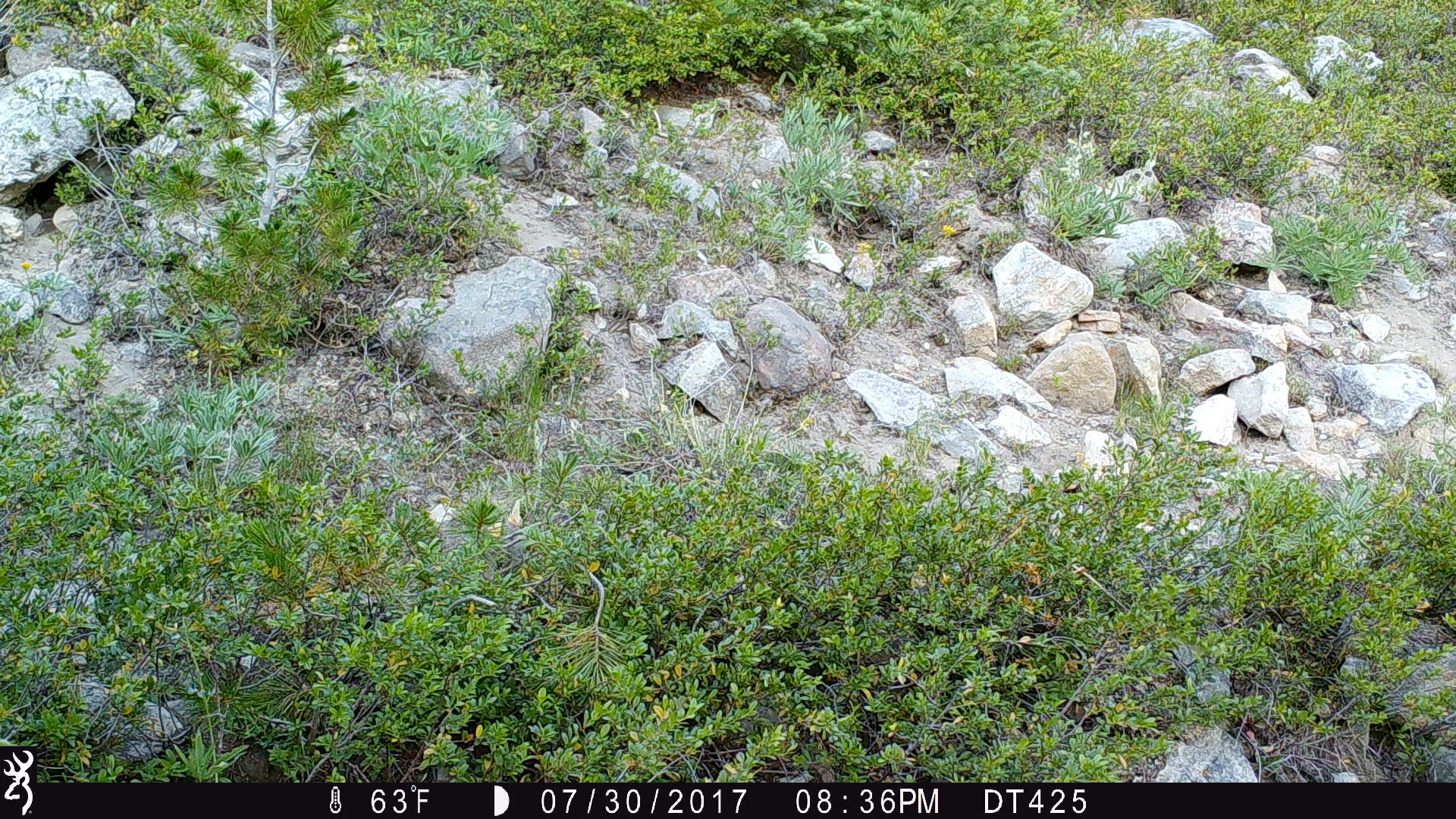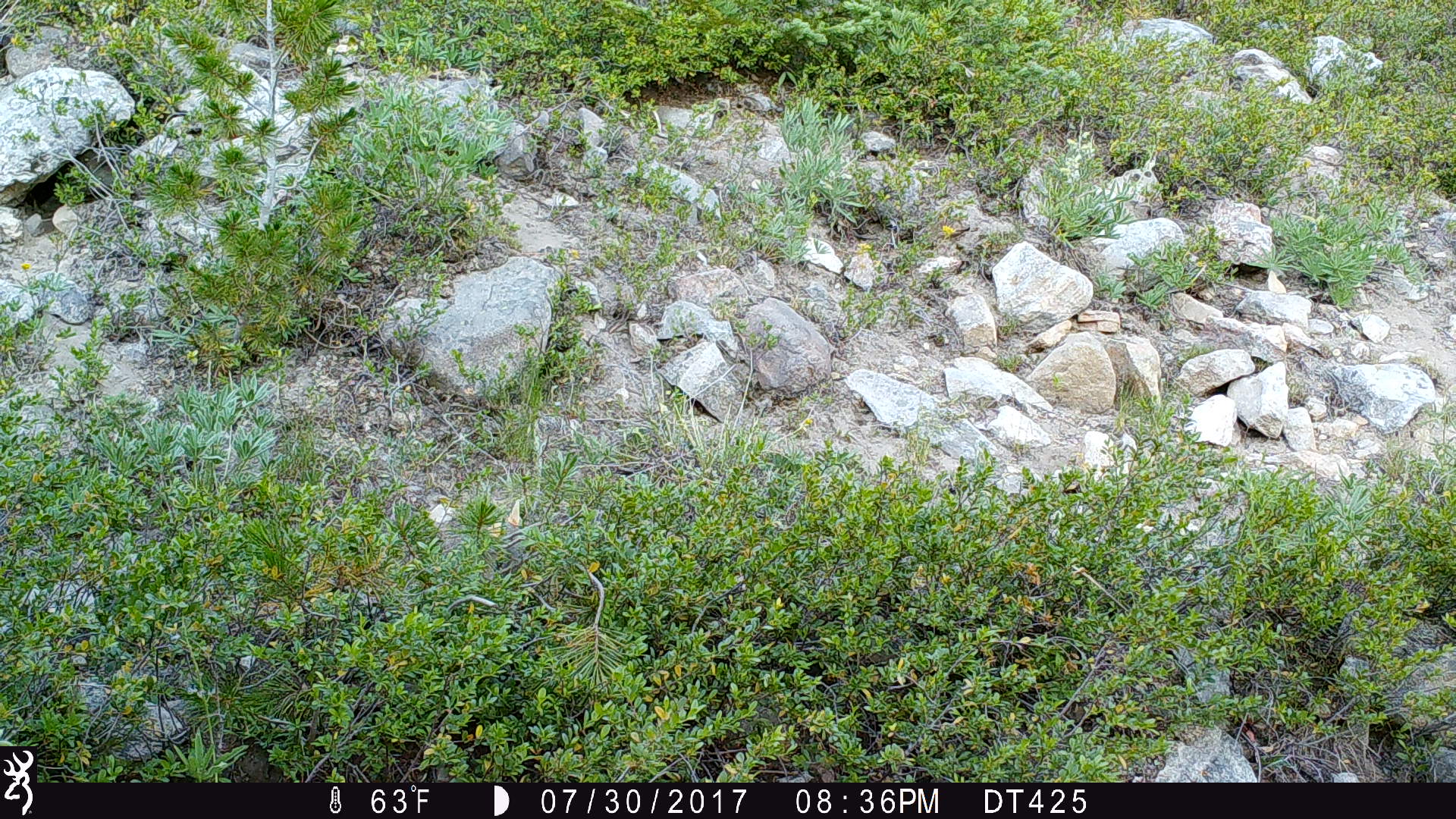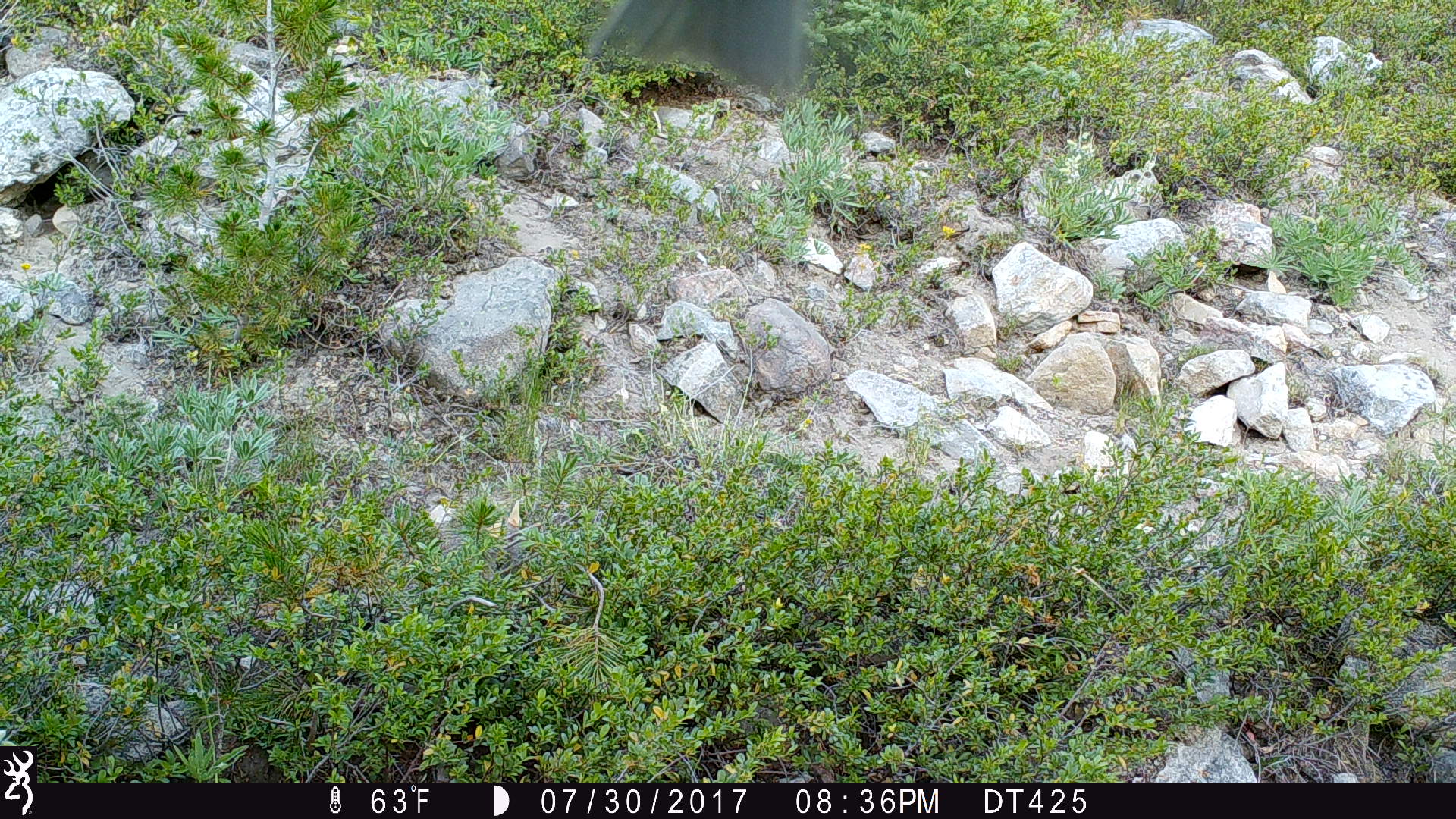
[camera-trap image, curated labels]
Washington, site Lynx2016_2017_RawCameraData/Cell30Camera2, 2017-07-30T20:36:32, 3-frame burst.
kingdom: Animalia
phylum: Chordata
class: Aves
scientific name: Aves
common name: birds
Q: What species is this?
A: Aves (birds).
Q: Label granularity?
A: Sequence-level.